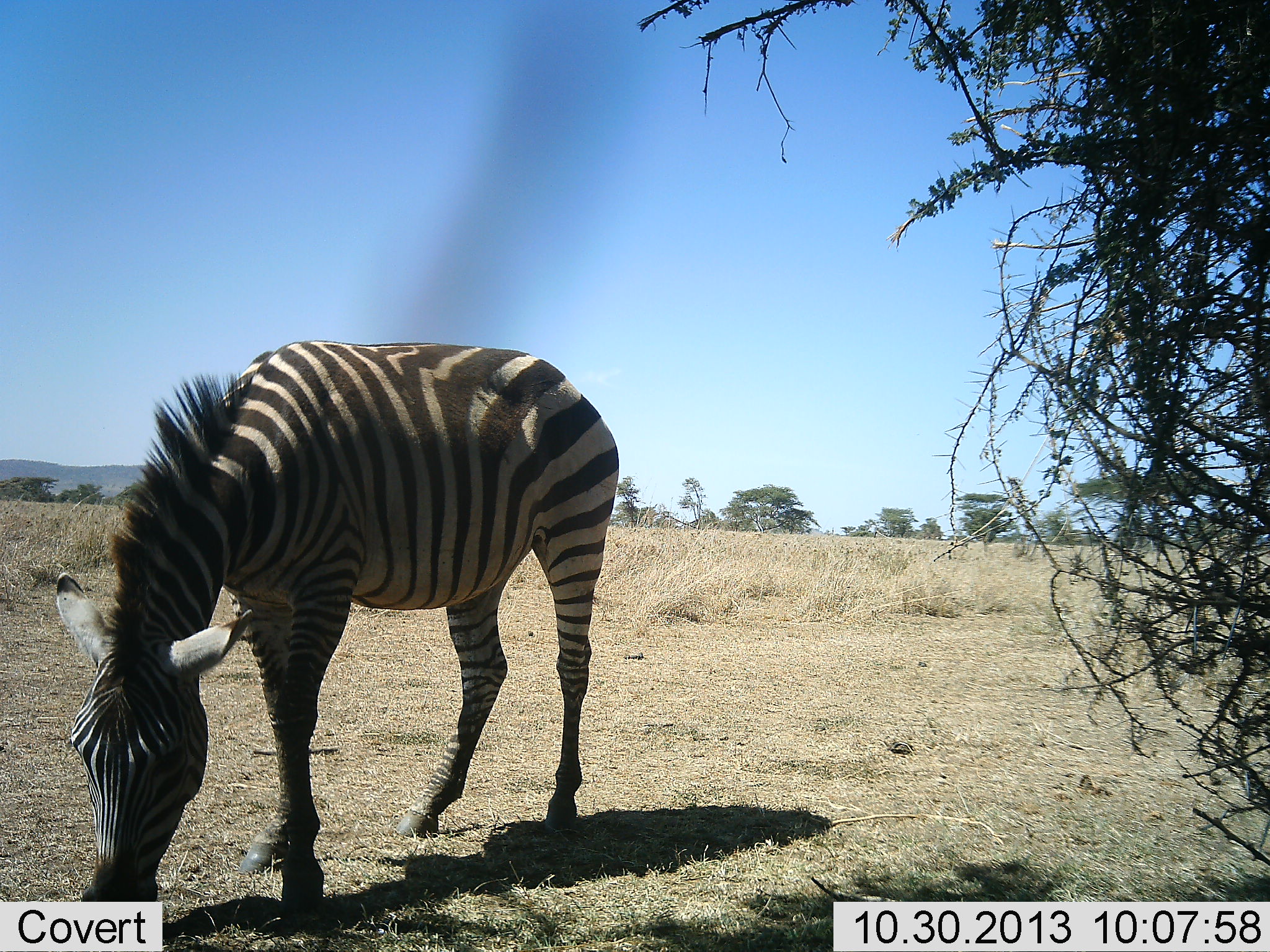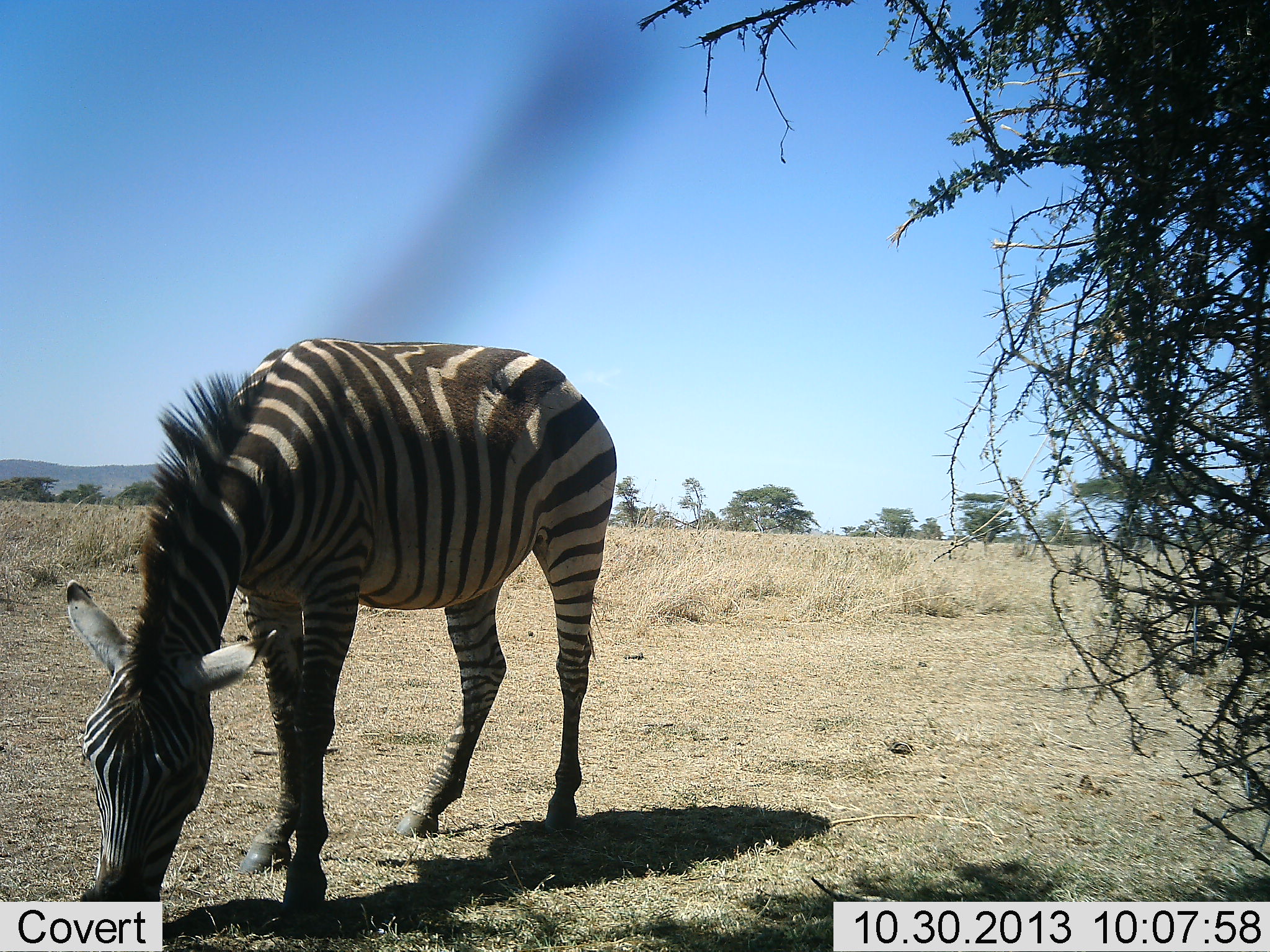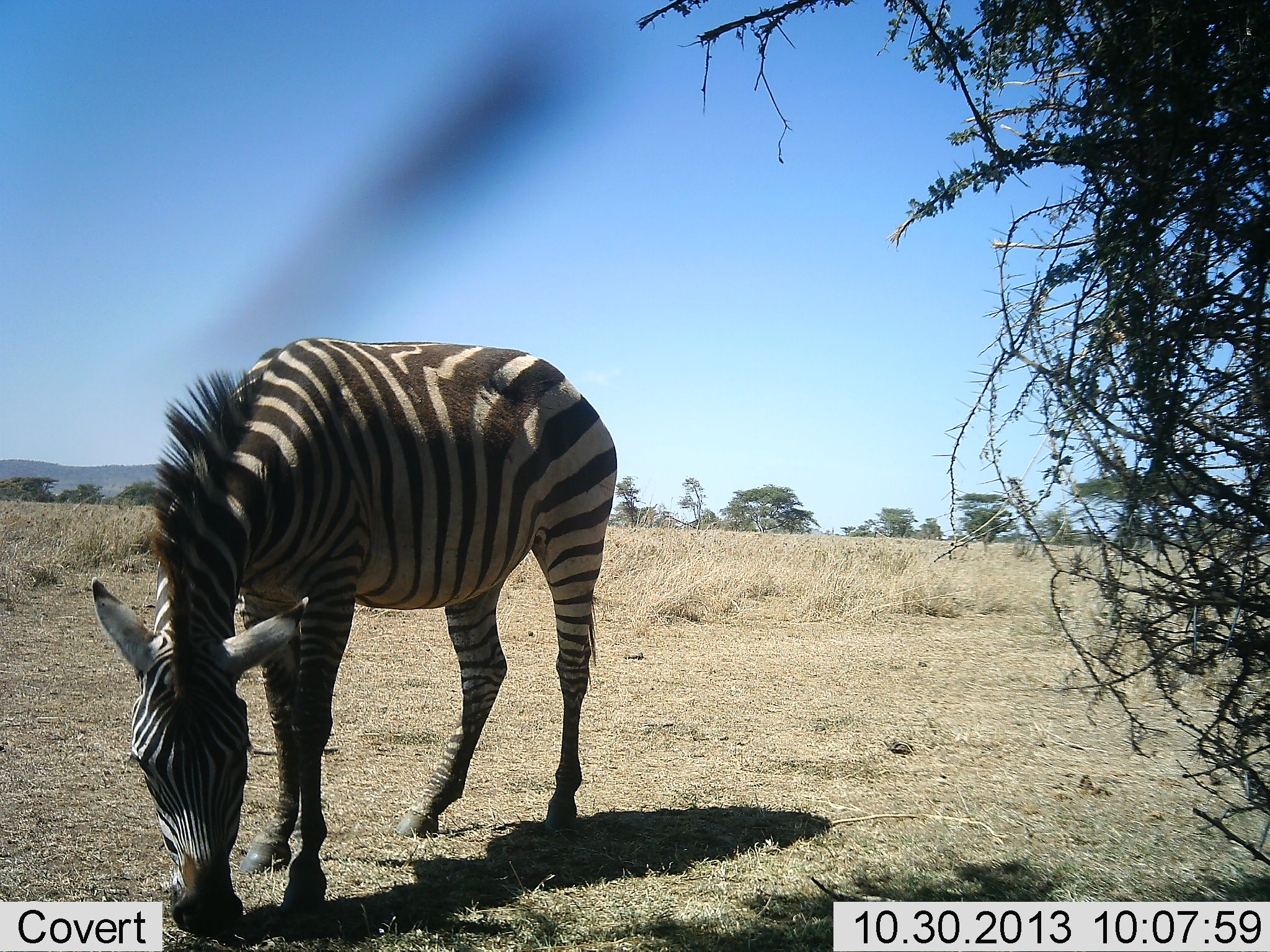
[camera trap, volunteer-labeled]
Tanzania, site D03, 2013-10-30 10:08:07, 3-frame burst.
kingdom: Animalia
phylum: Chordata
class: Mammalia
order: Perissodactyla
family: Equidae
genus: Equus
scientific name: Equus quagga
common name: plains zebra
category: zebra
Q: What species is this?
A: Zebra (plains zebra) (Equus quagga).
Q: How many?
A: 1.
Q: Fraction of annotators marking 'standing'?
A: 10%.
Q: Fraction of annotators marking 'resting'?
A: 0%.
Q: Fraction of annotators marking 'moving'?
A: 10%.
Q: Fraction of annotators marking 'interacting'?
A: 0%.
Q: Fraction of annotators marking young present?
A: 0%.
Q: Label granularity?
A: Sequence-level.